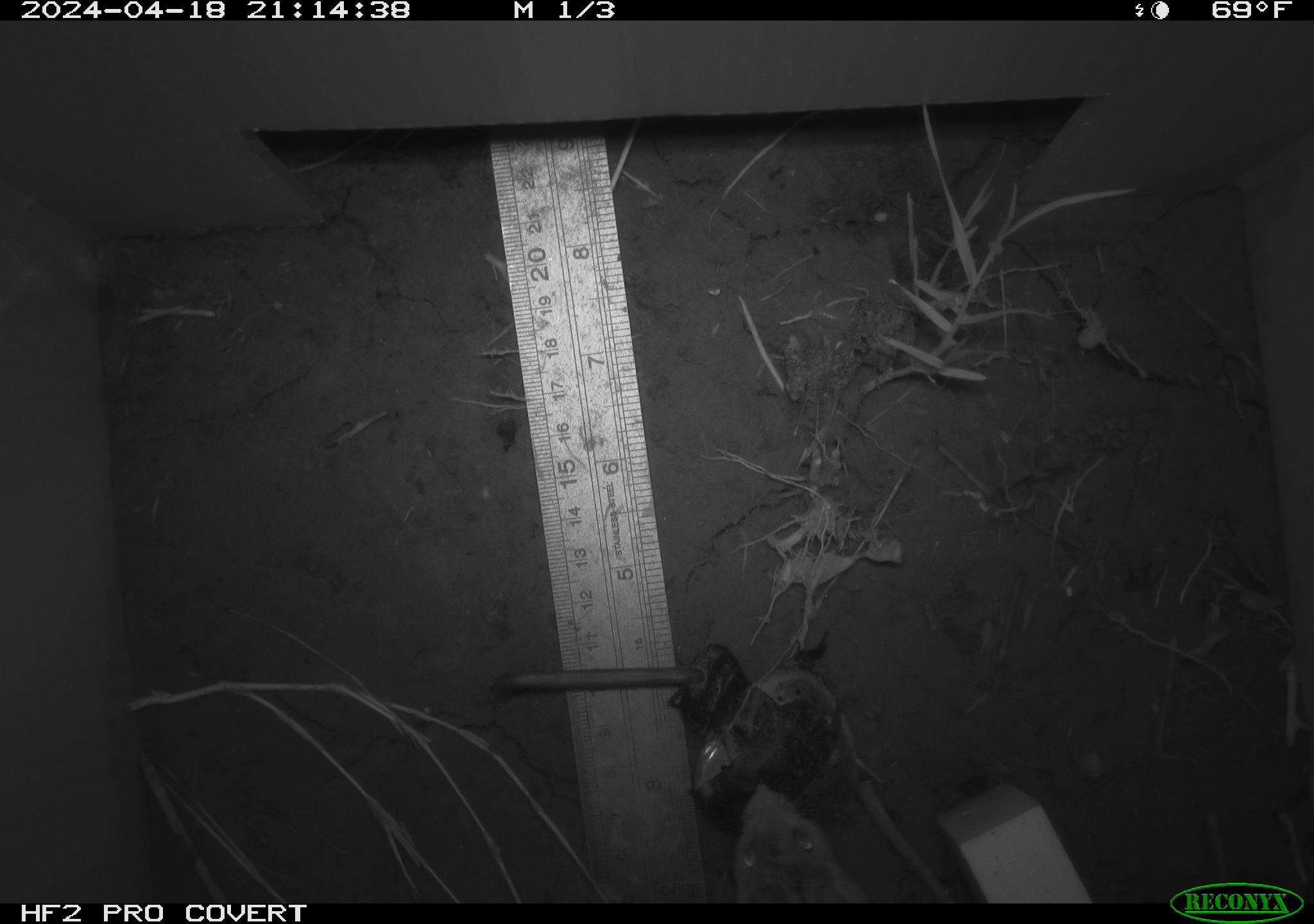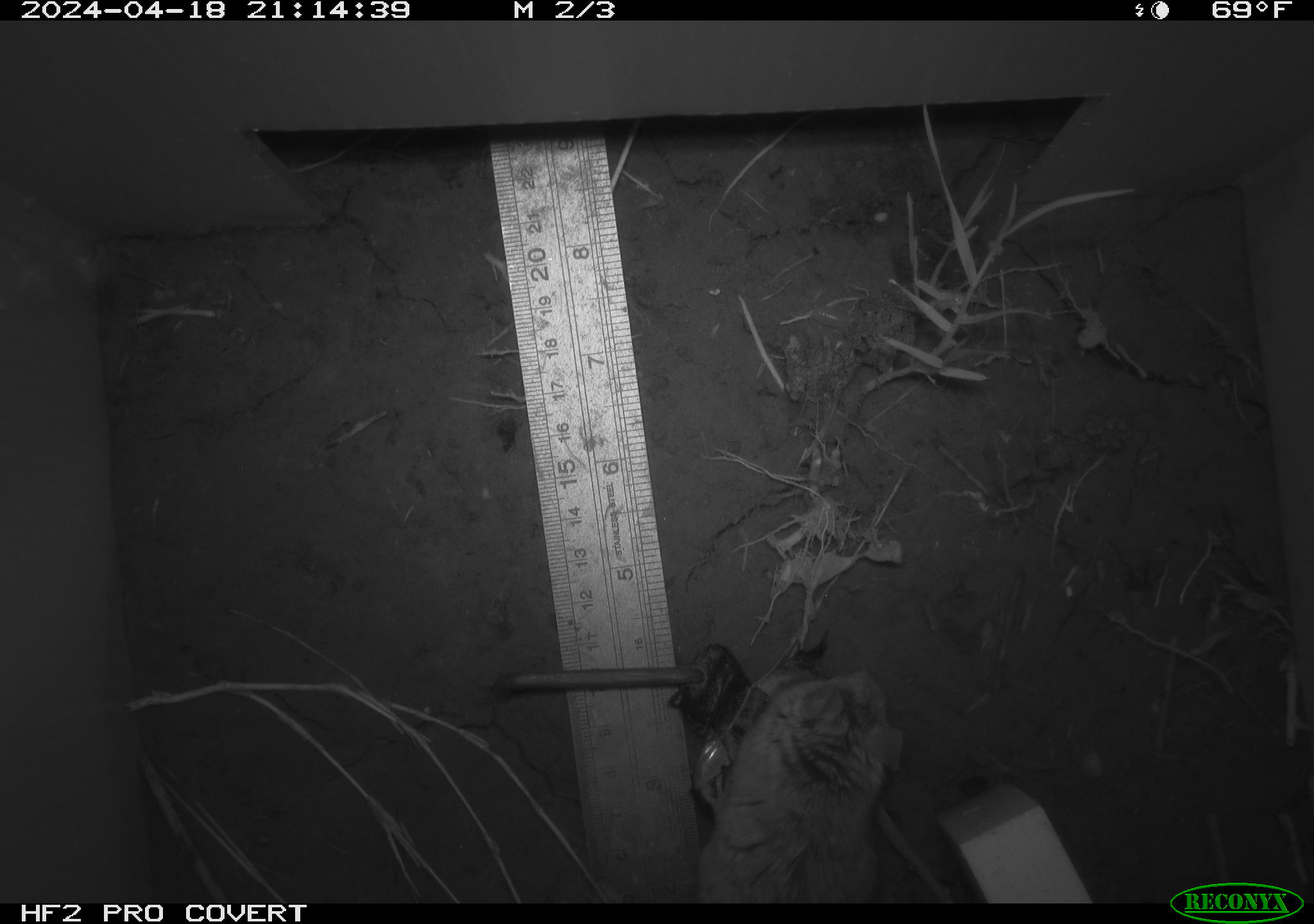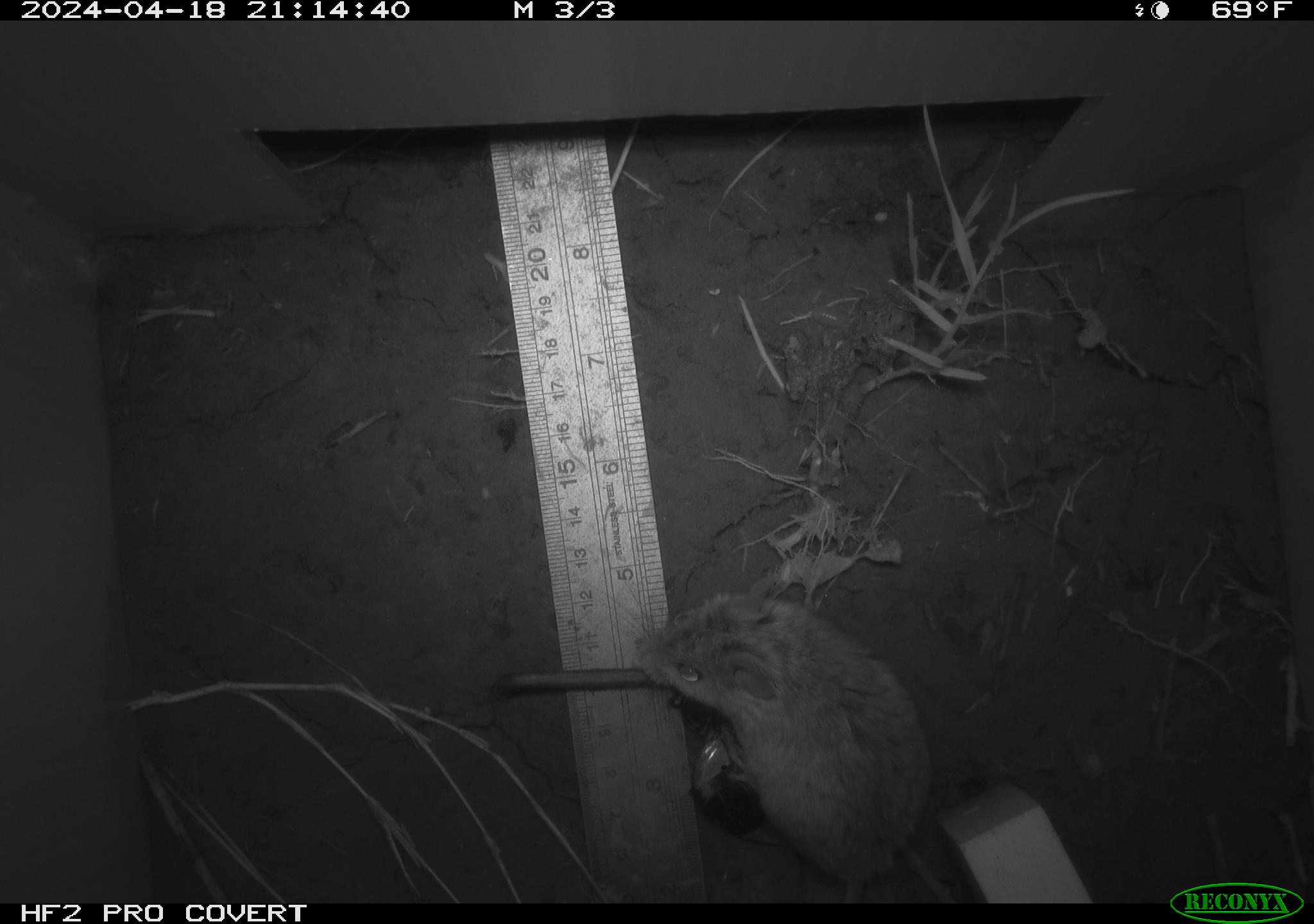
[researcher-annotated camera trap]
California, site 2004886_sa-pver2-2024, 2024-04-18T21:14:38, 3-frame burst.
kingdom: Animalia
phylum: Chordata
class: Mammalia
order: Rodentia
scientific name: Rodentia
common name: mouse species